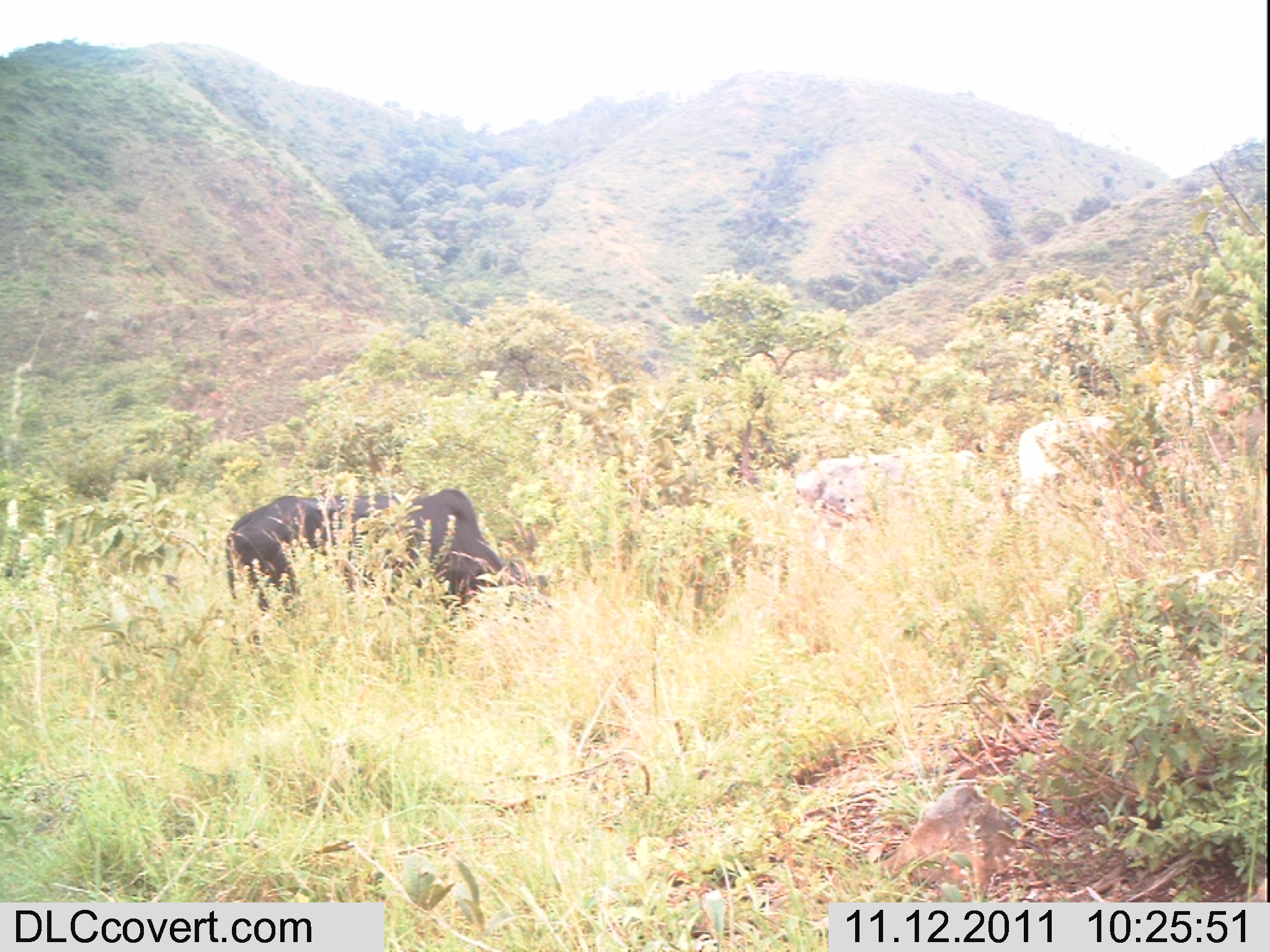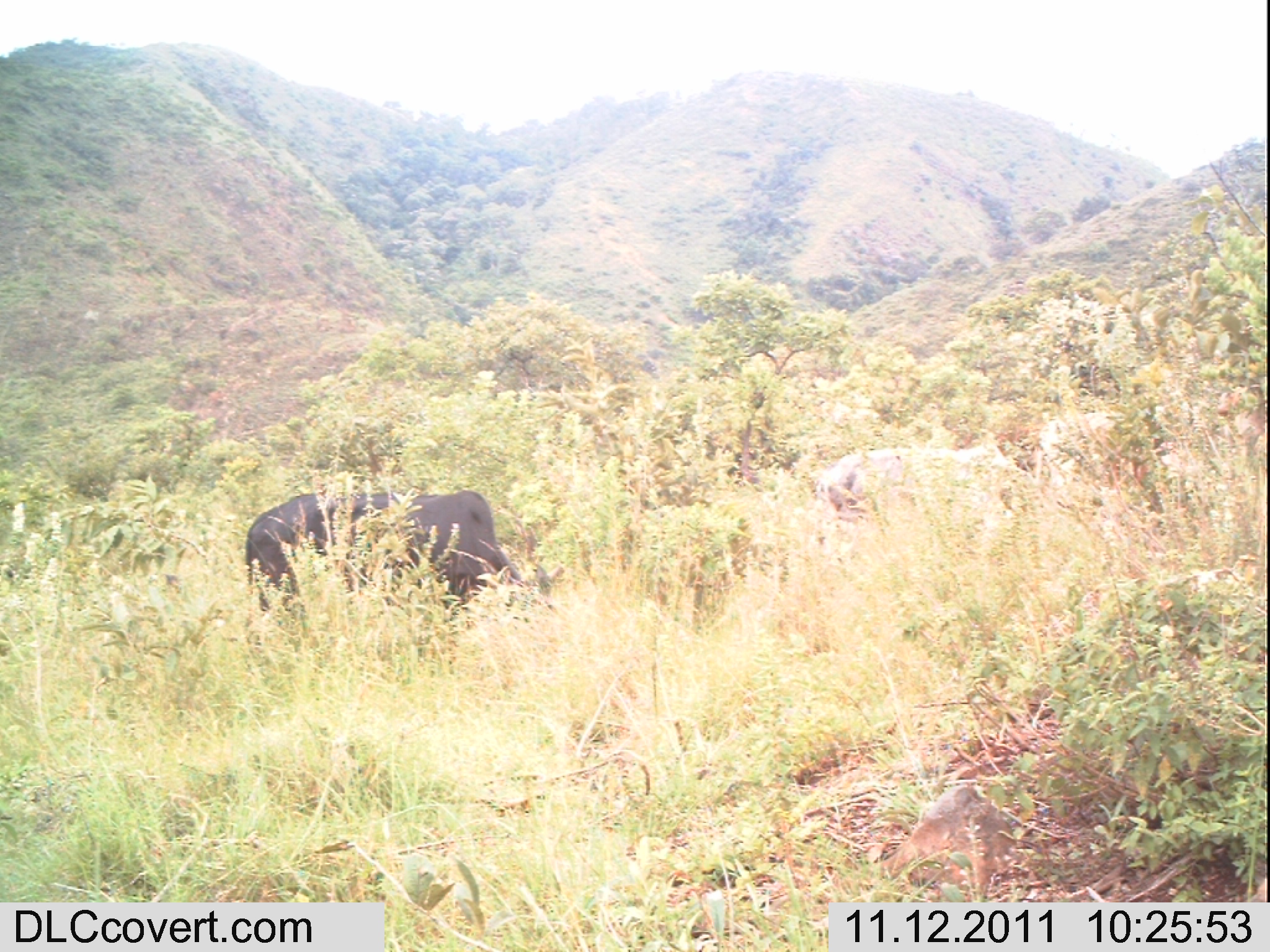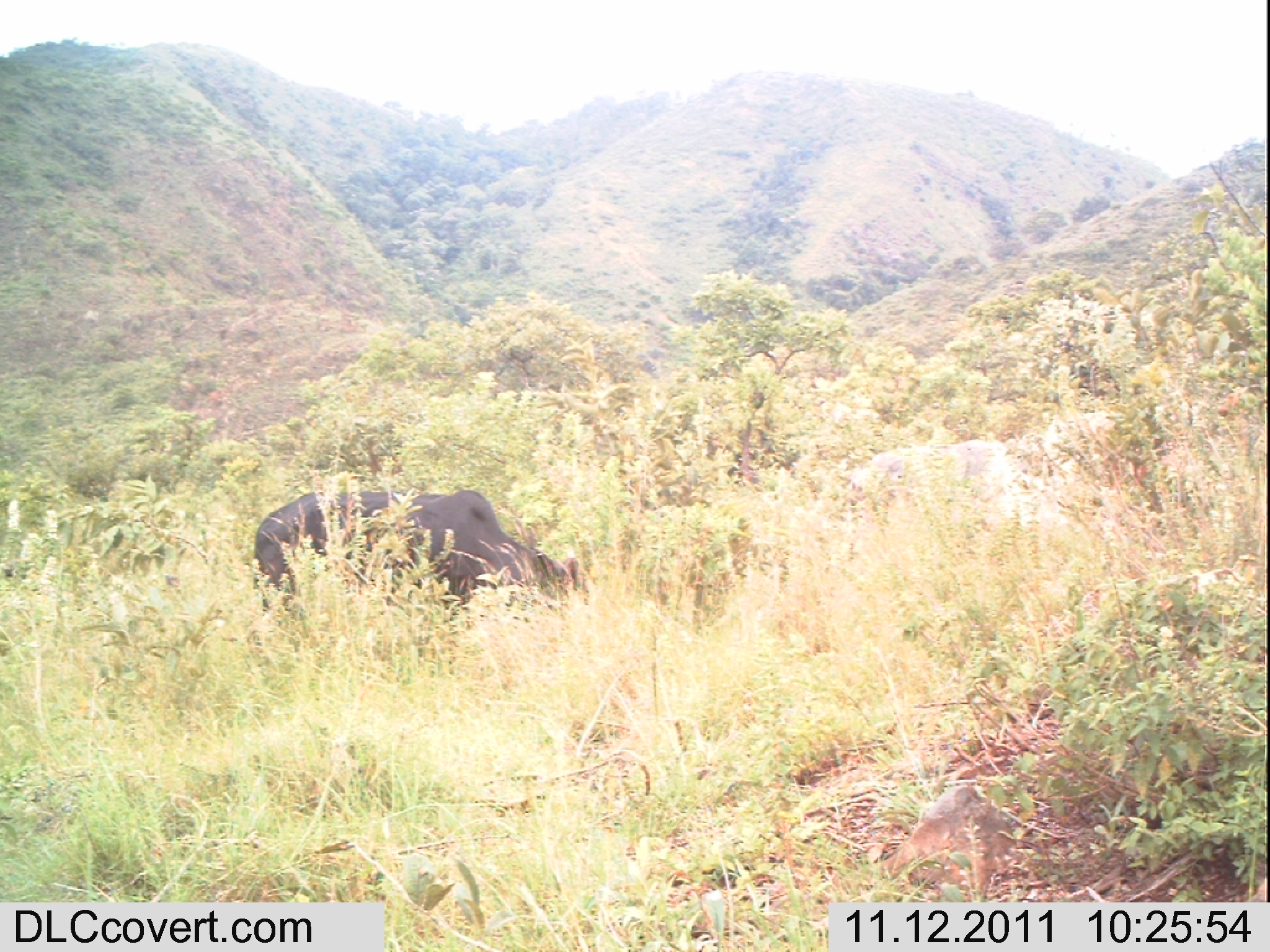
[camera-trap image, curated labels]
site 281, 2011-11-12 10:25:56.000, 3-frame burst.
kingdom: Animalia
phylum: Chordata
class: Mammalia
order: Artiodactyla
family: Bovidae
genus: Bos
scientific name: Bos taurus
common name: domestic cattle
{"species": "Bos taurus (domestic cattle)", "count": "3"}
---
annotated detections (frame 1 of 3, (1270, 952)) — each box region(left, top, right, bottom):
bos taurus: region(224, 487, 553, 656); region(791, 449, 1015, 559); region(1011, 415, 1174, 519); region(1142, 370, 1266, 452)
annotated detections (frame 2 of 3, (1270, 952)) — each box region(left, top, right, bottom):
bos taurus: region(244, 489, 565, 664); region(1034, 402, 1229, 493); region(815, 442, 1036, 520)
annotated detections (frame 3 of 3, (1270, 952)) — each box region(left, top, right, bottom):
bos taurus: region(251, 488, 591, 664); region(836, 438, 1045, 517); region(1019, 398, 1218, 480)